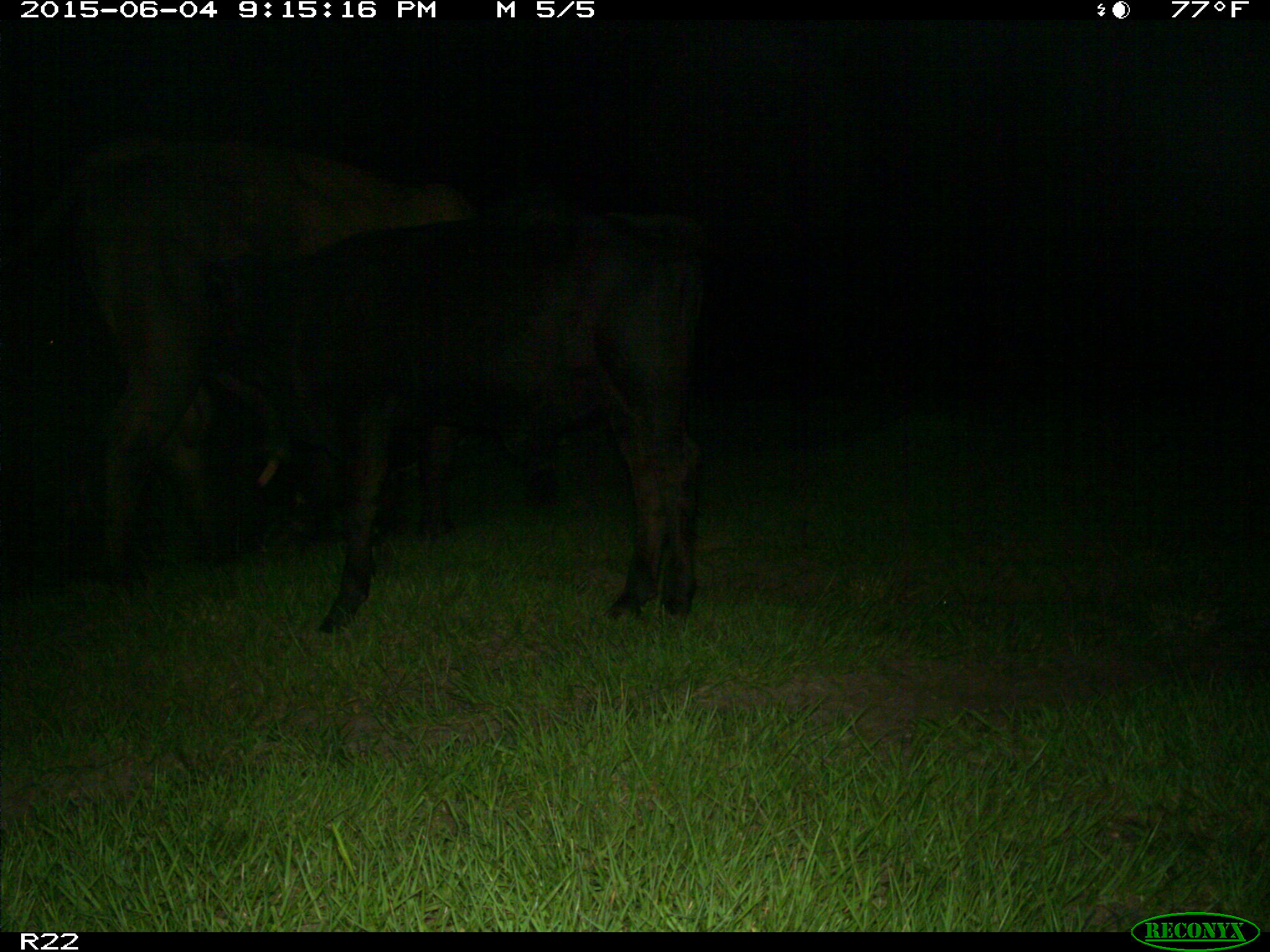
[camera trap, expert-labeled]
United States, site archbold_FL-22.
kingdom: Animalia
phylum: Chordata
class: Mammalia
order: Artiodactyla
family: Bovidae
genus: Bos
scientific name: Bos taurus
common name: domestic cow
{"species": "Bos taurus (domestic cow)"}